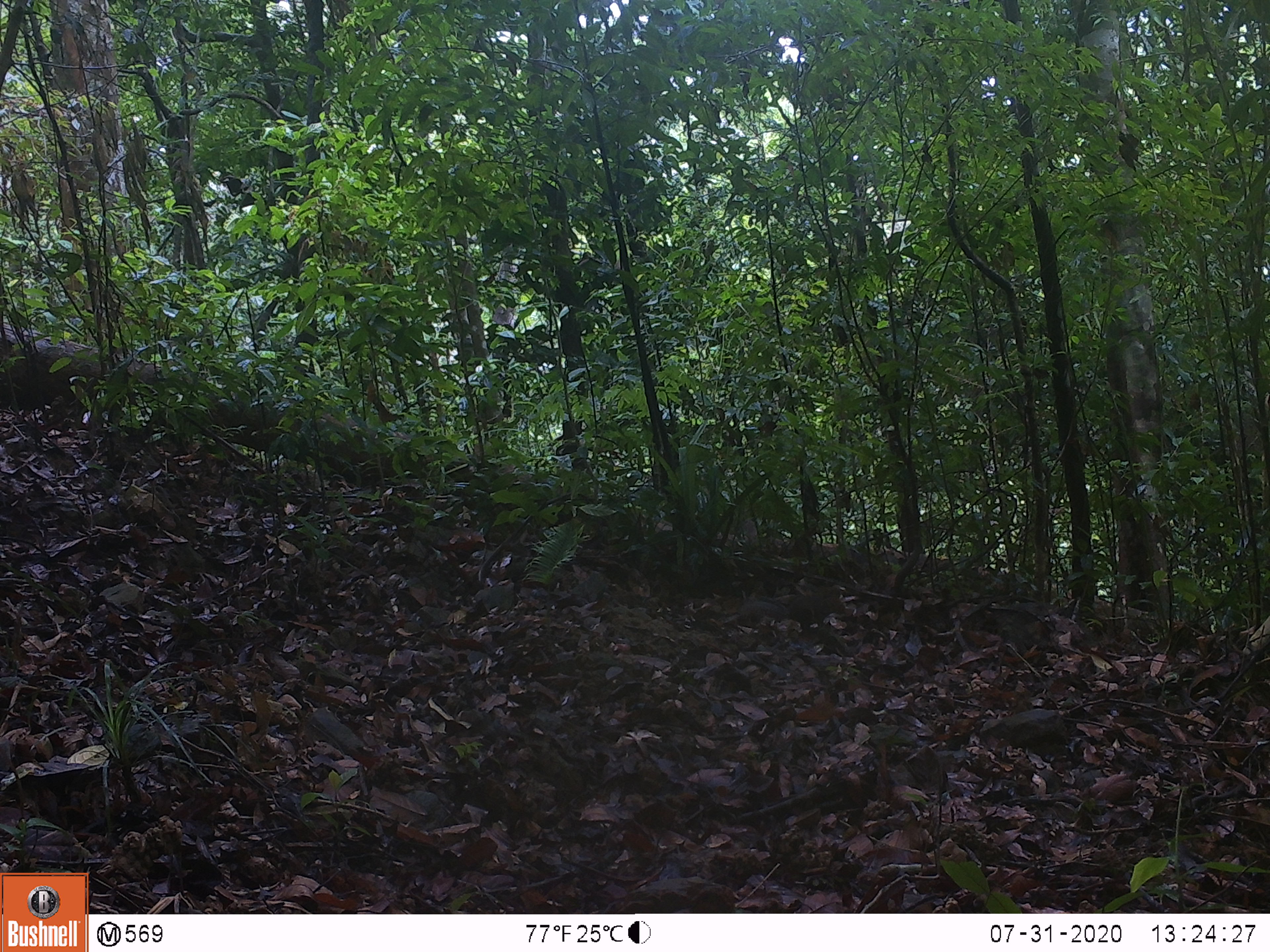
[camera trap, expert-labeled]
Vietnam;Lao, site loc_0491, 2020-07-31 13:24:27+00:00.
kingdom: Animalia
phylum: Chordata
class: Mammalia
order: Rodentia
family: Sciuridae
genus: Dremomys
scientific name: Dremomys rufigenis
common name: red-cheeked squirrel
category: red cheeked squirrel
Red cheeked squirrel (red-cheeked squirrel) (Dremomys rufigenis). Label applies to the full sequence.